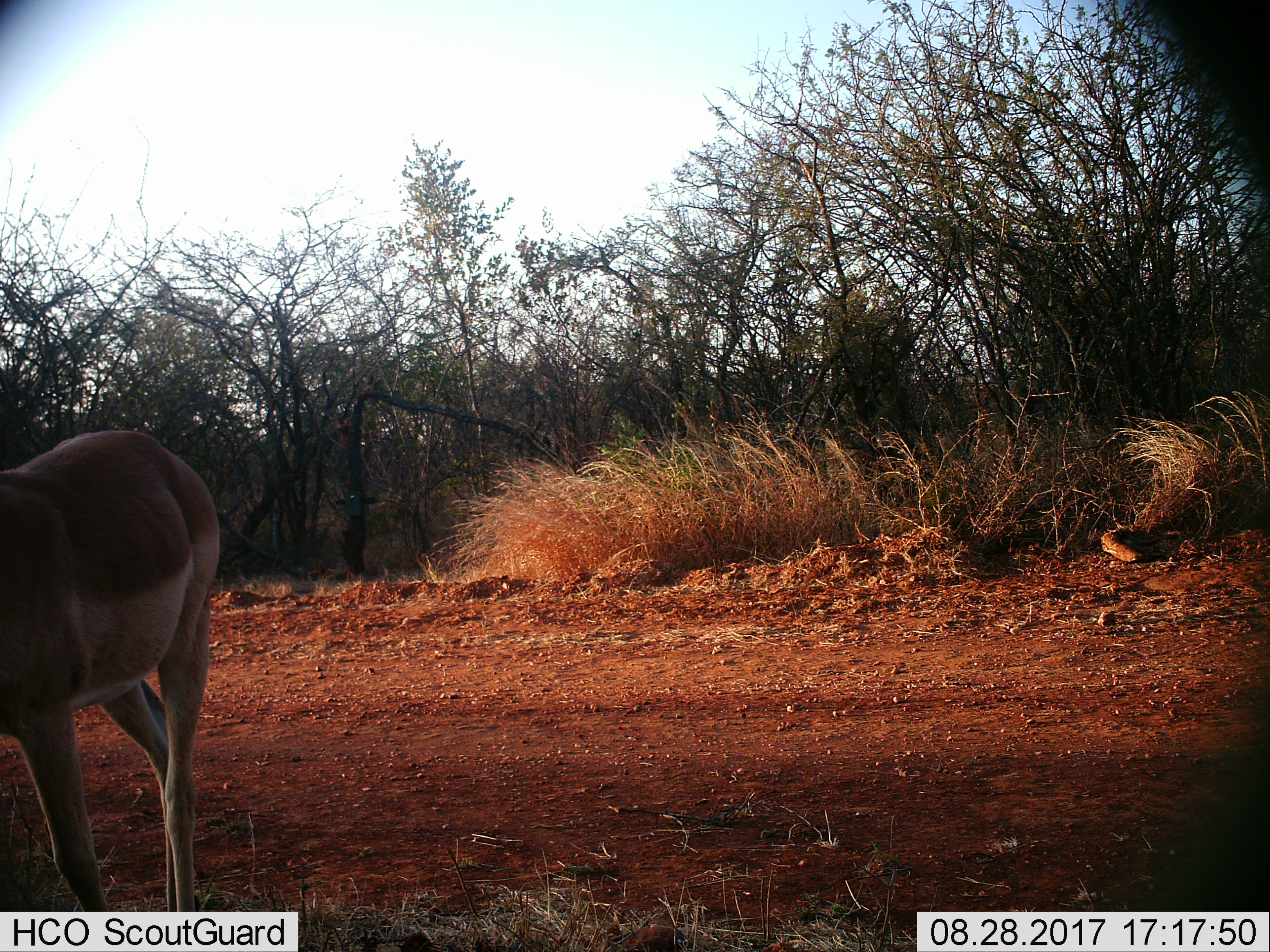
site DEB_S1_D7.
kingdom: Animalia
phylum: Chordata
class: Mammalia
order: Artiodactyla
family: Bovidae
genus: Aepyceros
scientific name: Aepyceros melampus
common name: impala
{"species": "impala (Aepyceros melampus)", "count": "1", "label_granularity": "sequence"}